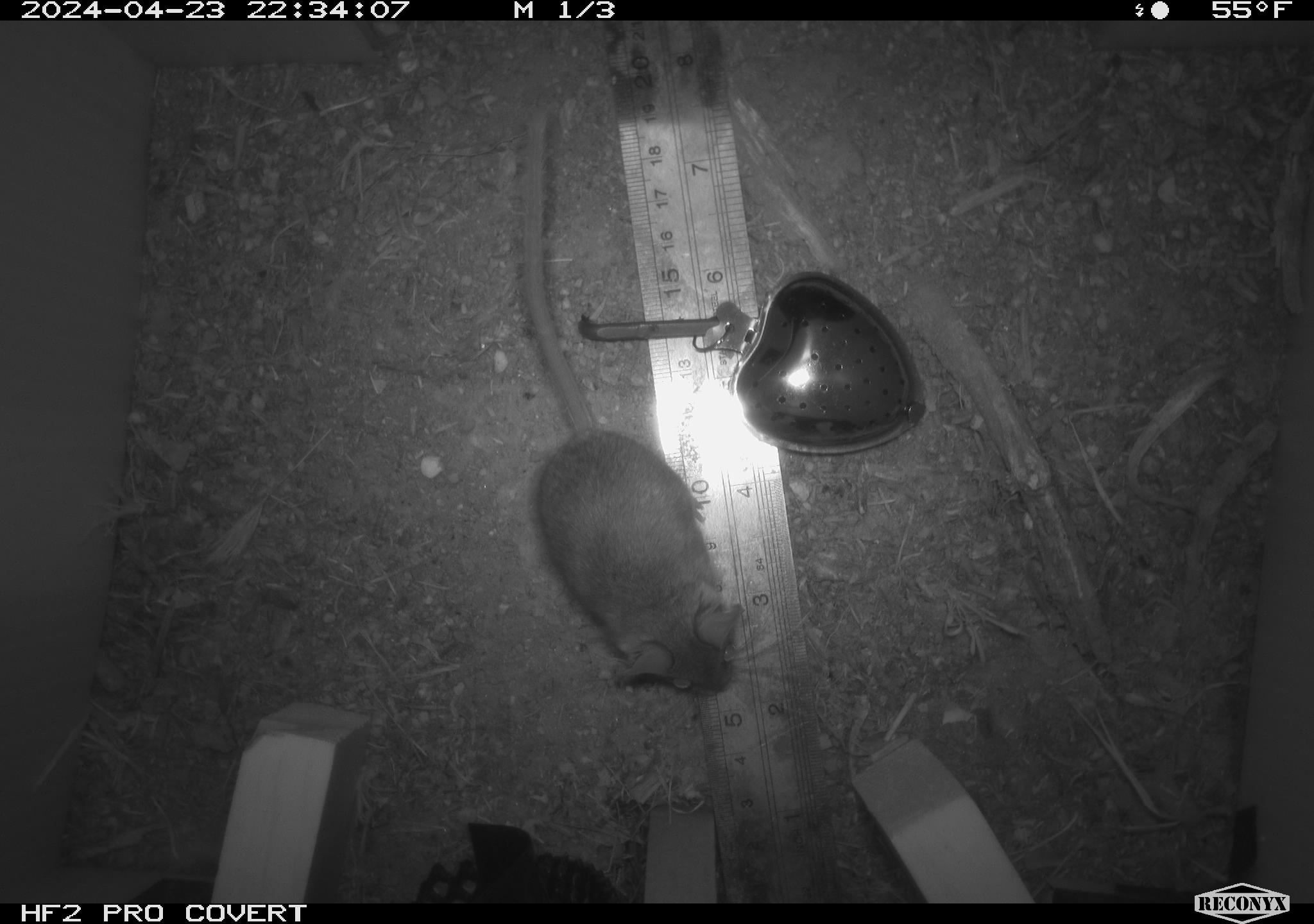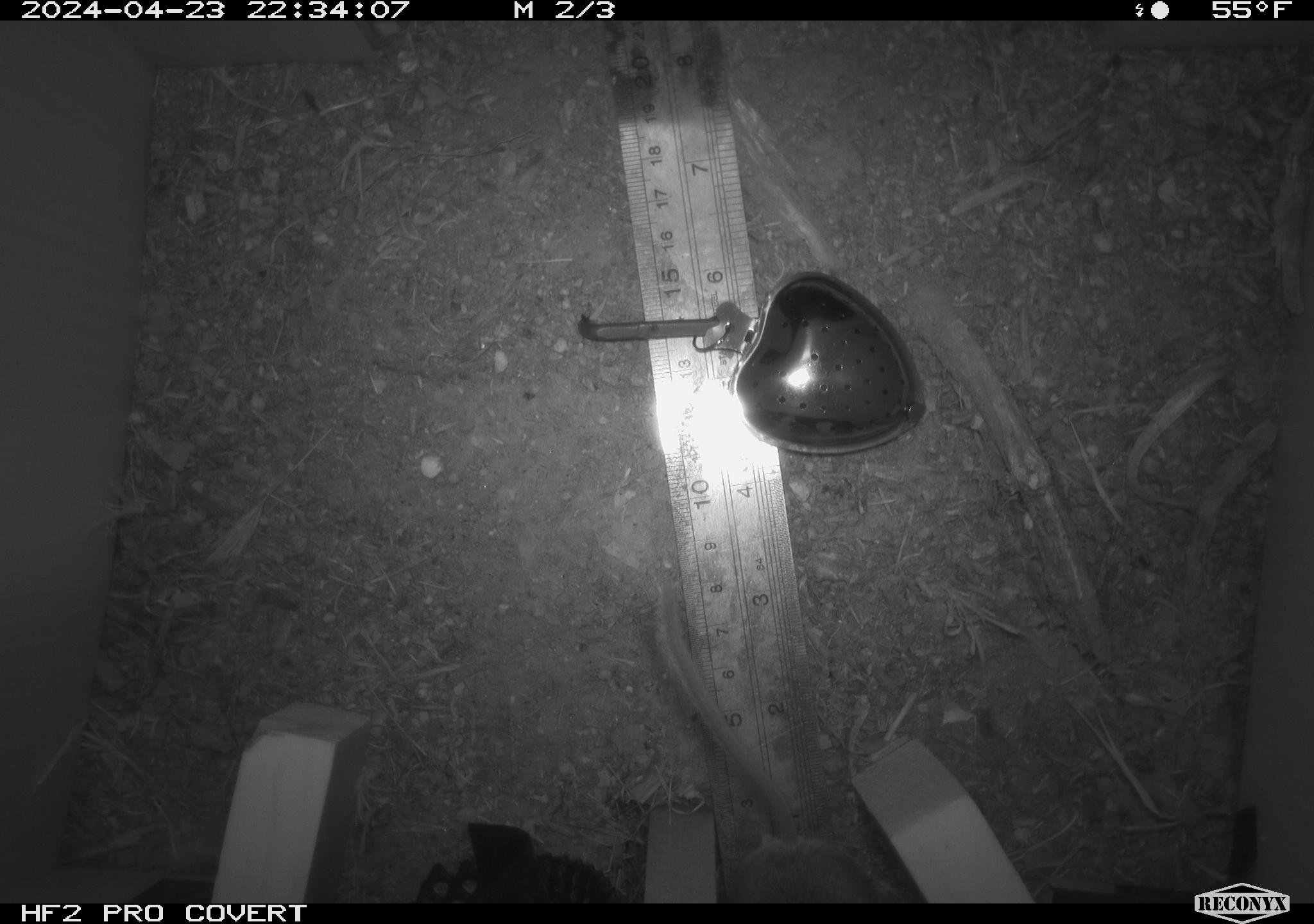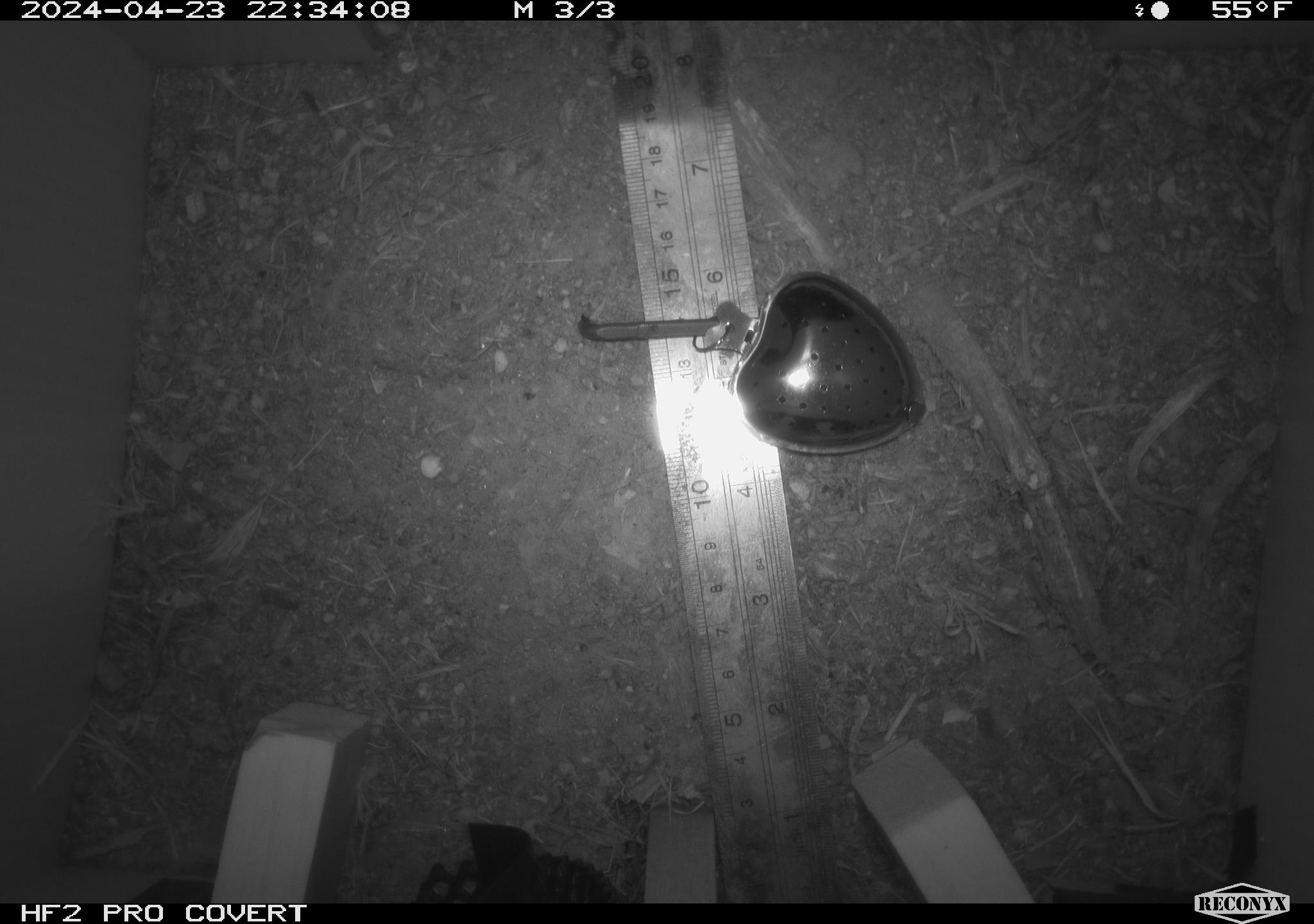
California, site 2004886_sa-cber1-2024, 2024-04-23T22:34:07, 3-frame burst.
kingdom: Animalia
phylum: Chordata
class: Mammalia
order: Rodentia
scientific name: Rodentia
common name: mouse species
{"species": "mouse species (Rodentia)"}